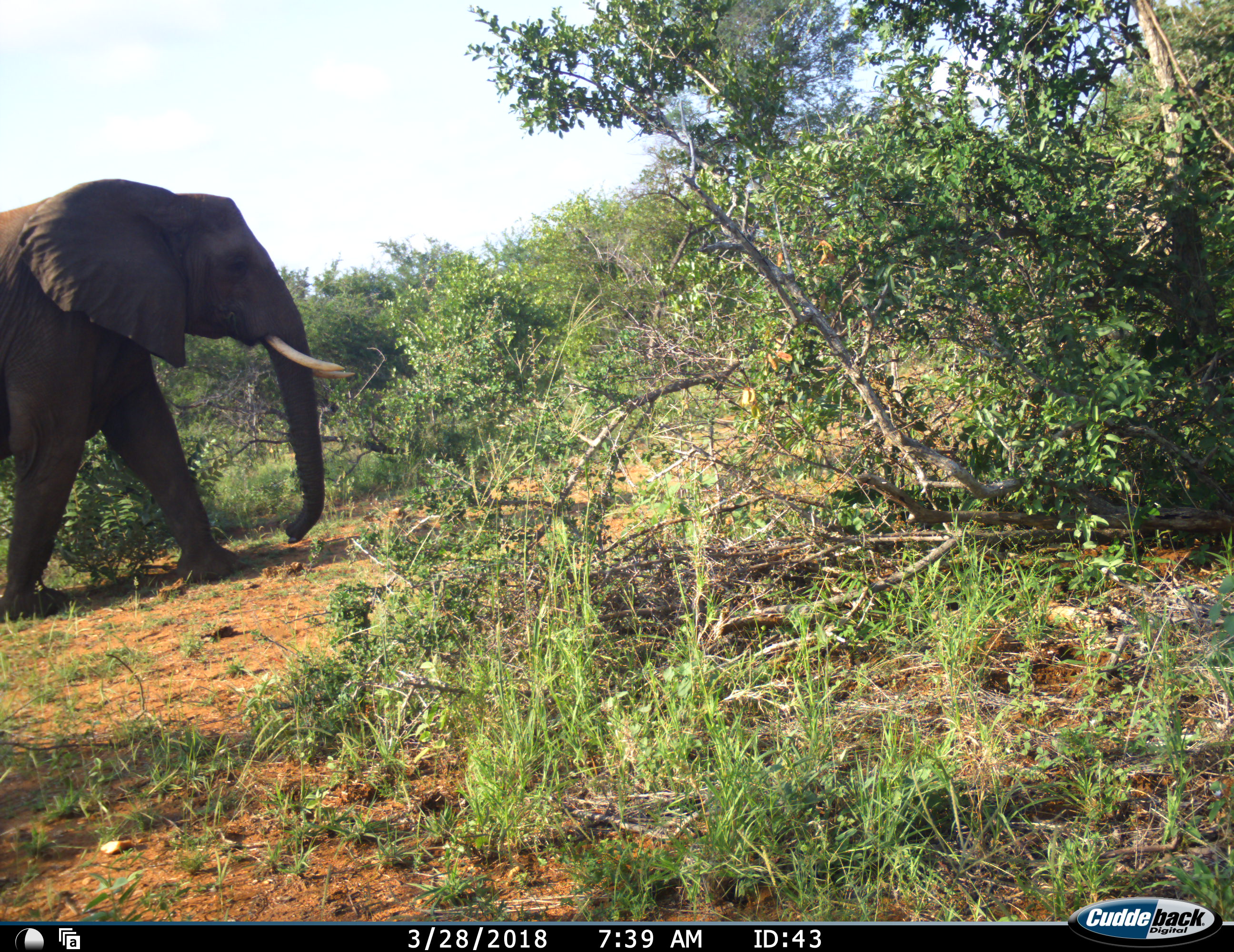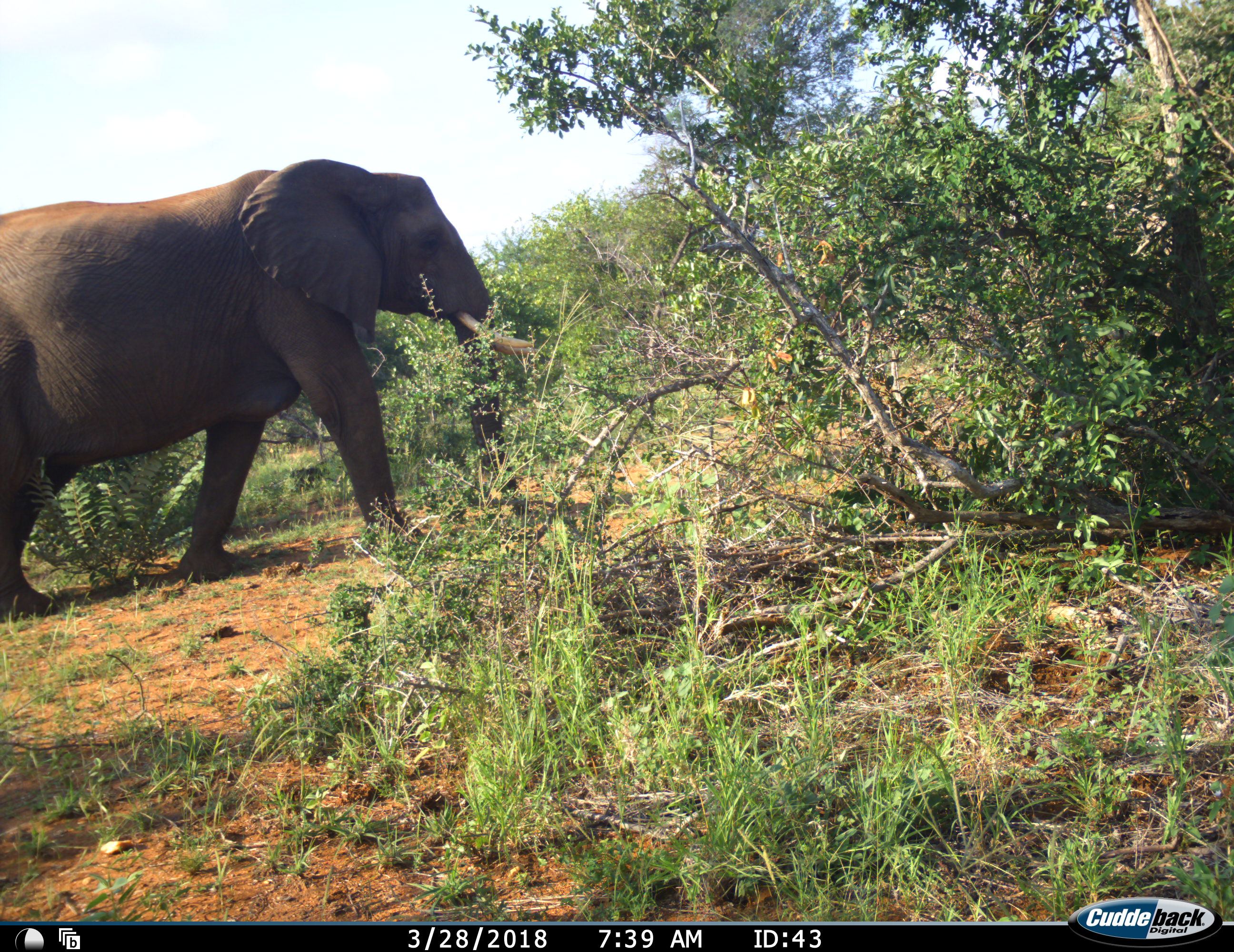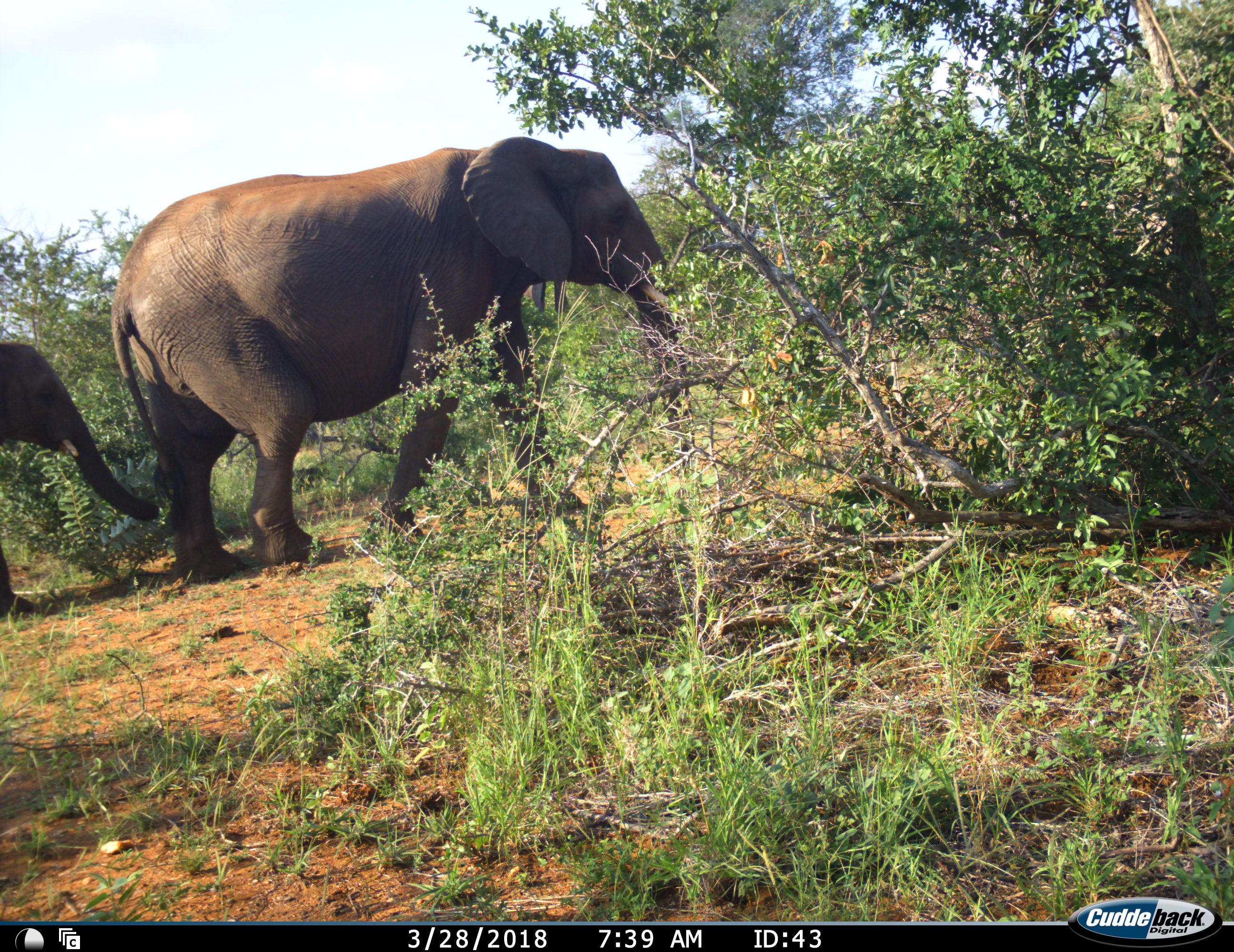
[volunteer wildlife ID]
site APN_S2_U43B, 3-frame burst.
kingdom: Animalia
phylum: Chordata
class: Mammalia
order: Proboscidea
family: Elephantidae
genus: Loxodonta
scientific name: Loxodonta africana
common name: african bush elephant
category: elephant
Elephant (african bush elephant) (Loxodonta africana), count 2. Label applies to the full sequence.